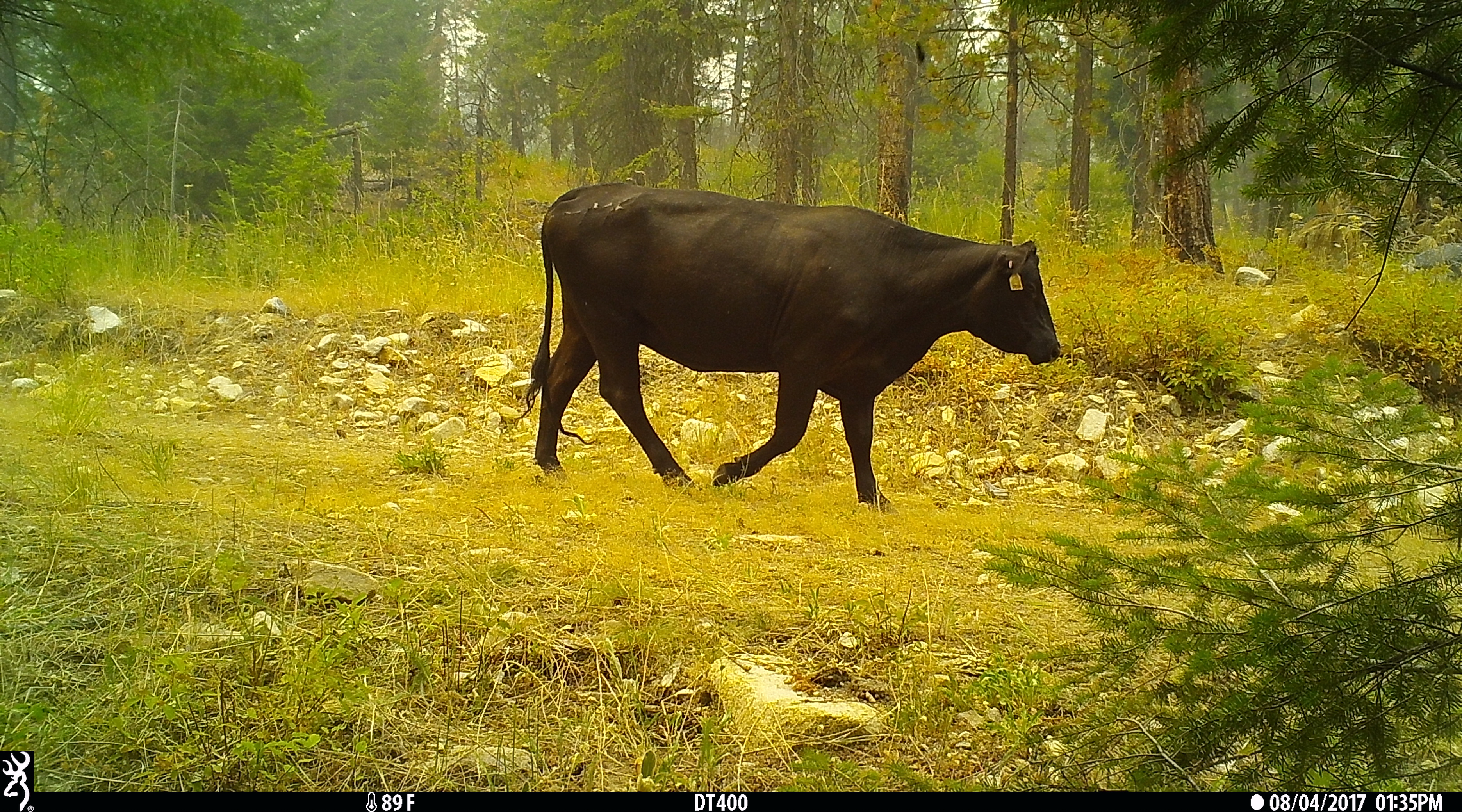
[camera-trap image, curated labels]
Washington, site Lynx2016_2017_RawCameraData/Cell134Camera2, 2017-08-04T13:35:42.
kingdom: Animalia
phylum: Chordata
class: Mammalia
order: Artiodactyla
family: Bovidae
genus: Bos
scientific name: Bos taurus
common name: domestic cattle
Domestic cattle (Bos taurus). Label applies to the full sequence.